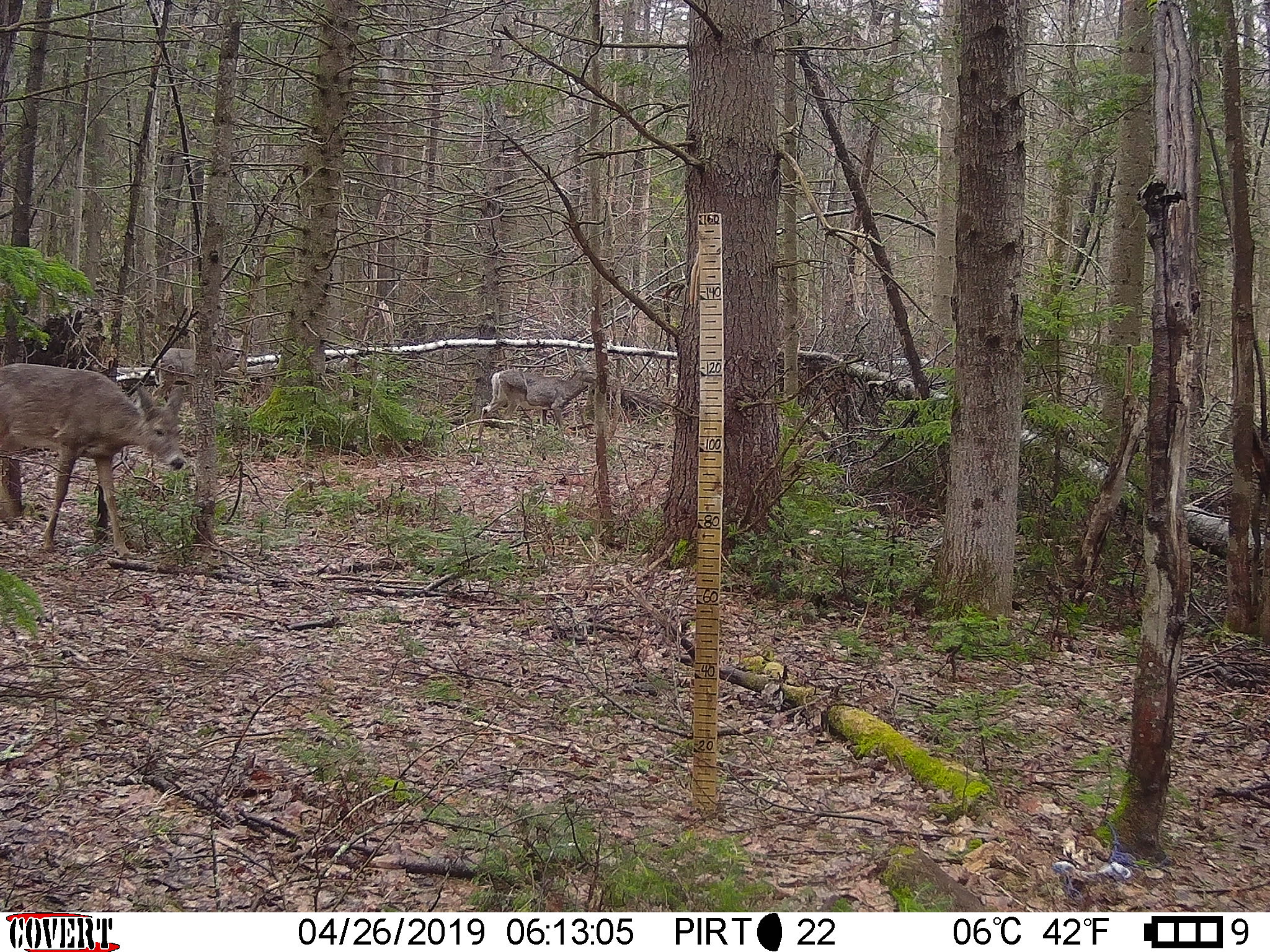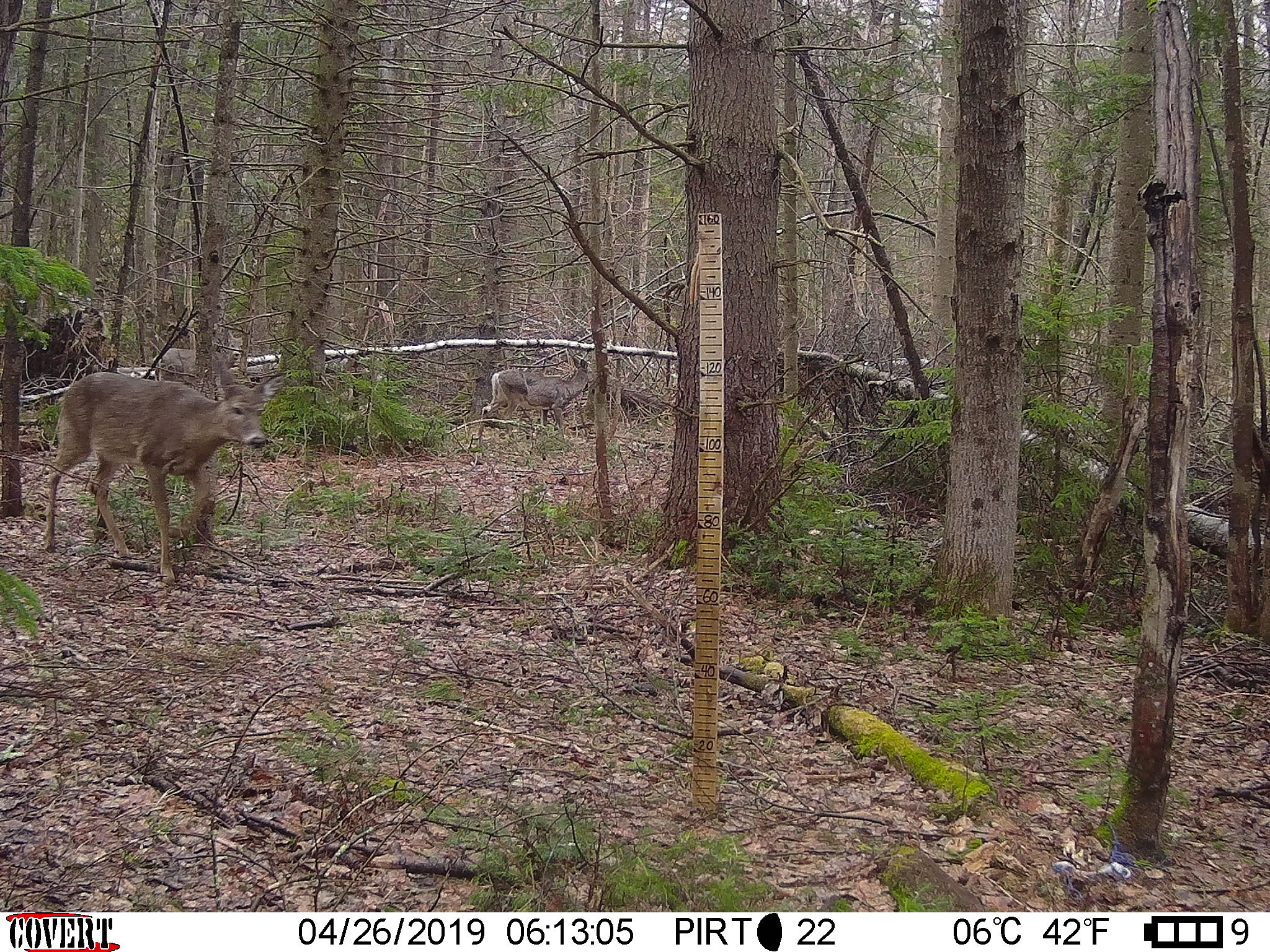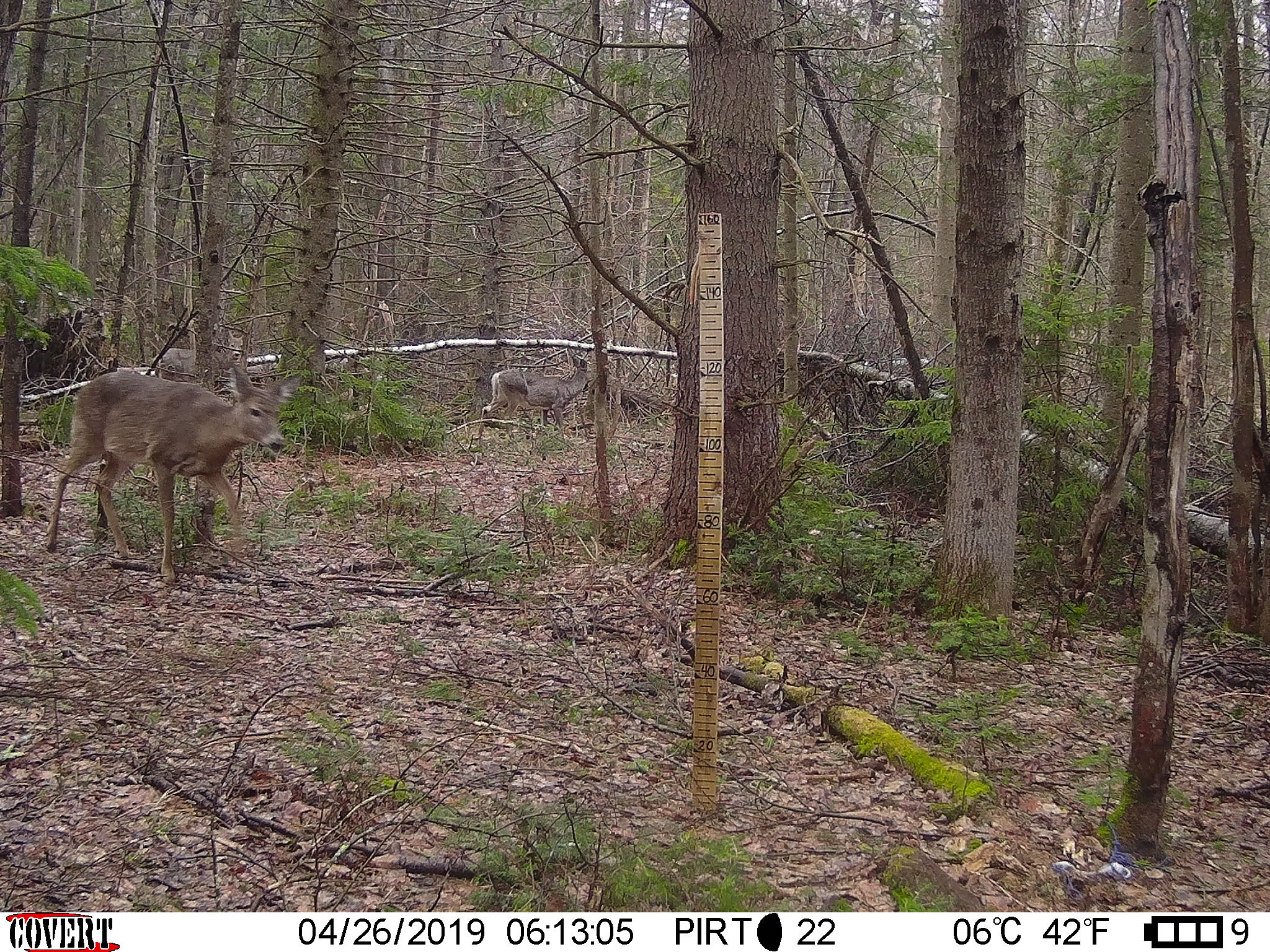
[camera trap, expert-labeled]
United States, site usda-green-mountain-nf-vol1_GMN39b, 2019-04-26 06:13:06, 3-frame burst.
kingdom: Animalia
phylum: Chordata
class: Mammalia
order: Artiodactyla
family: Cervidae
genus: Odocoileus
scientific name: Odocoileus virginianus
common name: white-tailed deer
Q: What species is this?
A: White-tailed deer (Odocoileus virginianus).